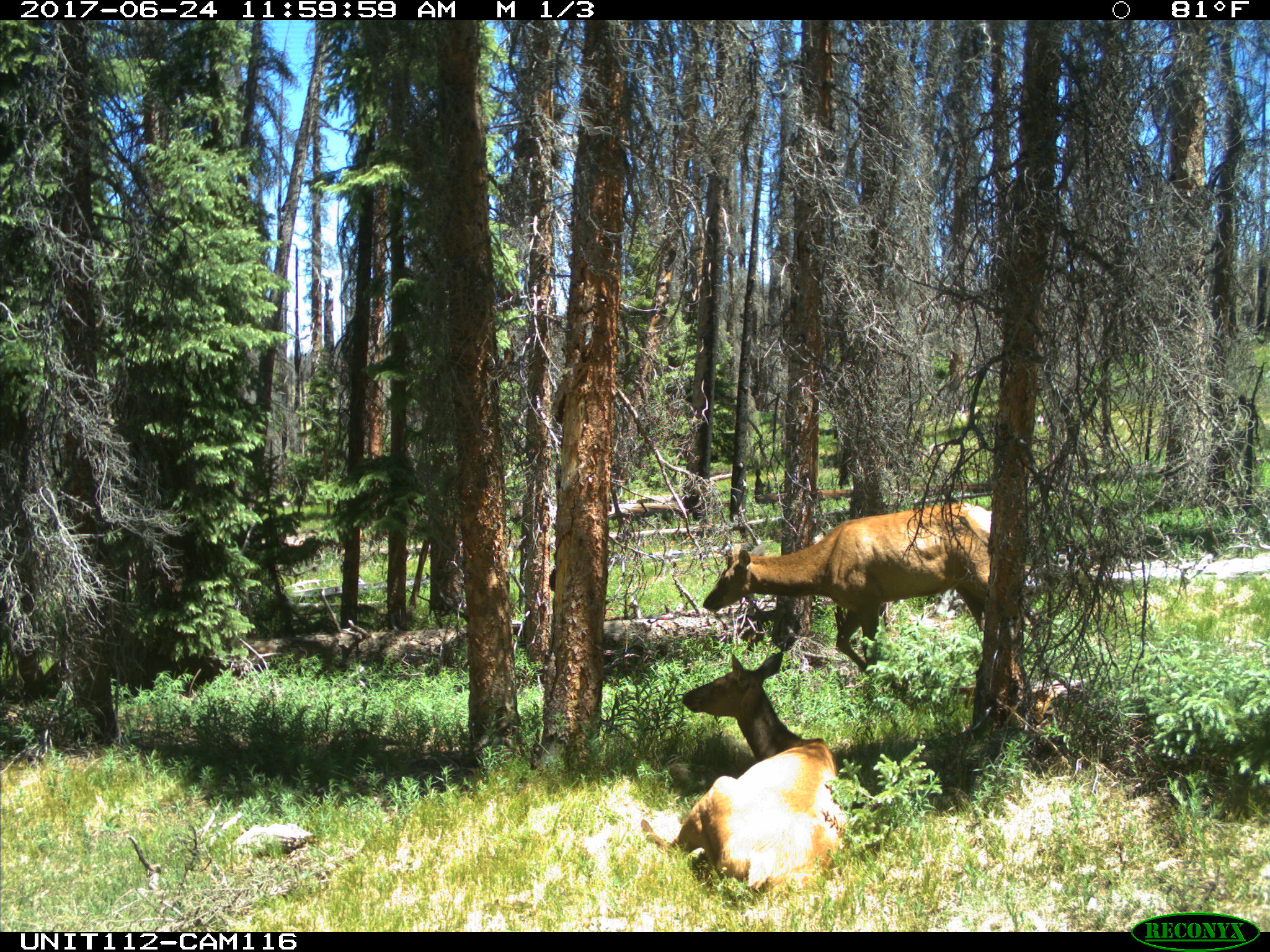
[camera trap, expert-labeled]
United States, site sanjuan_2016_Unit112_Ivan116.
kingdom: Animalia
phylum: Chordata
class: Mammalia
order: Artiodactyla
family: Cervidae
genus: Cervus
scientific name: Cervus elaphus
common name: red deer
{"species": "Cervus elaphus (red deer)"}